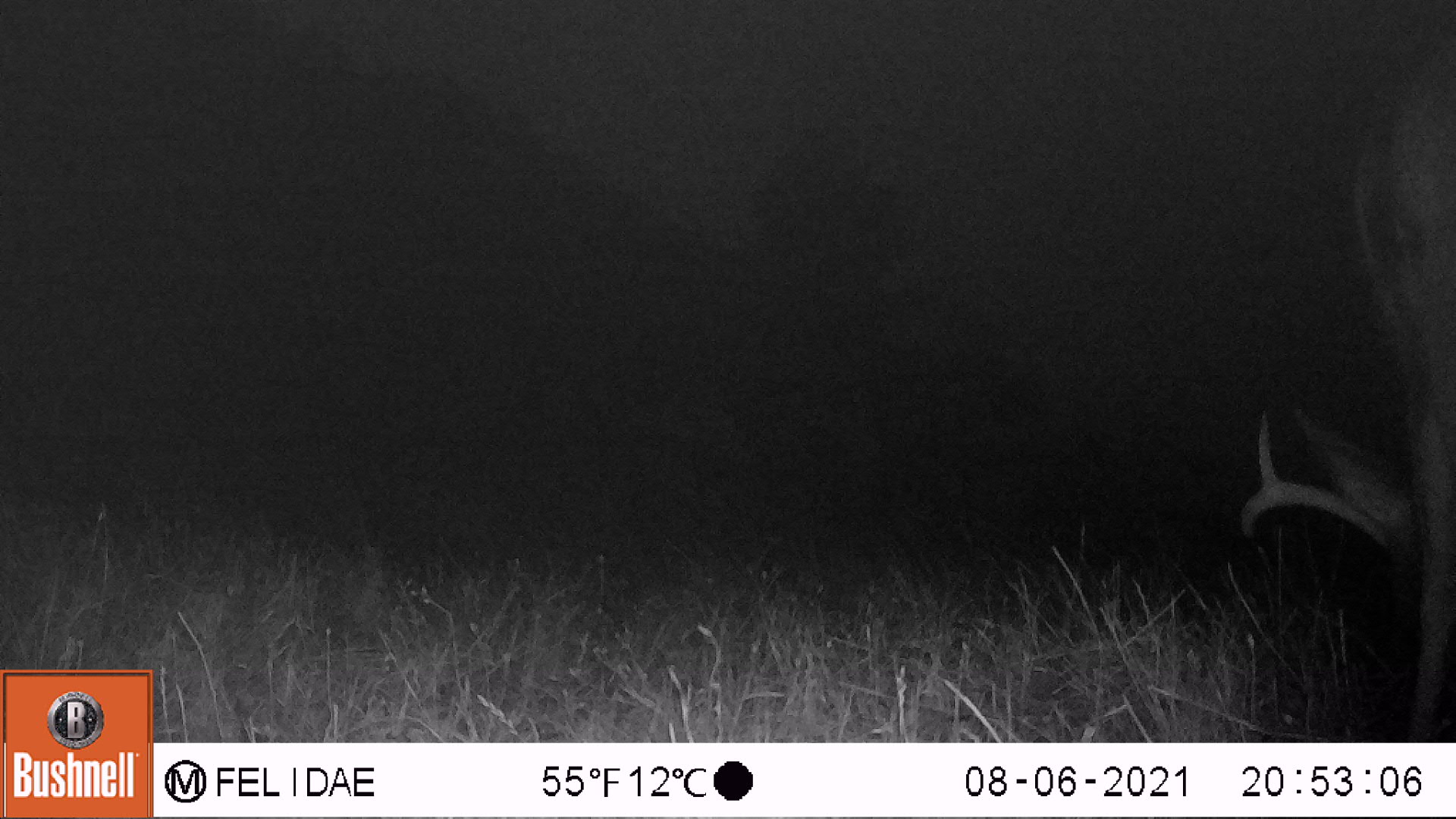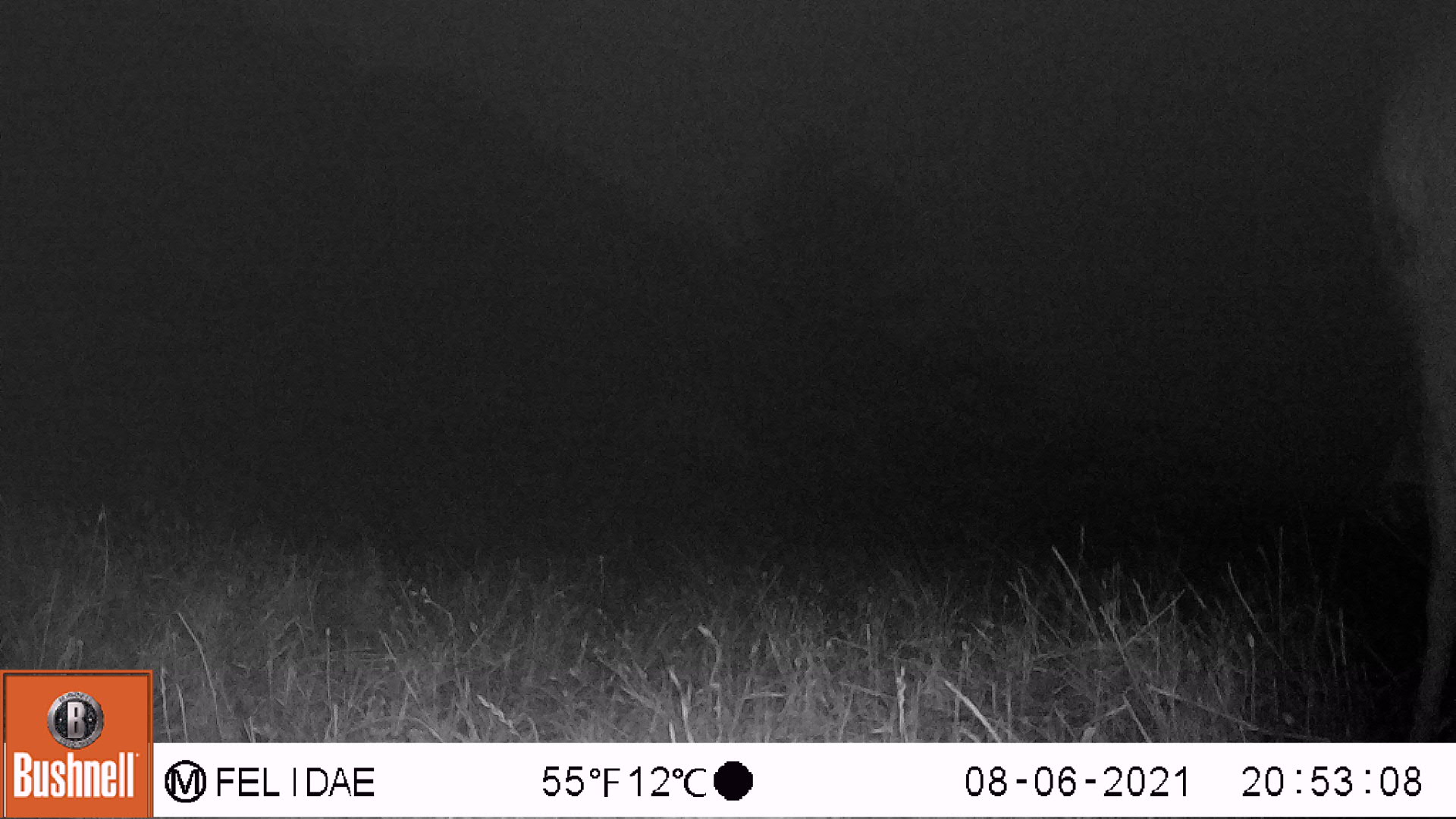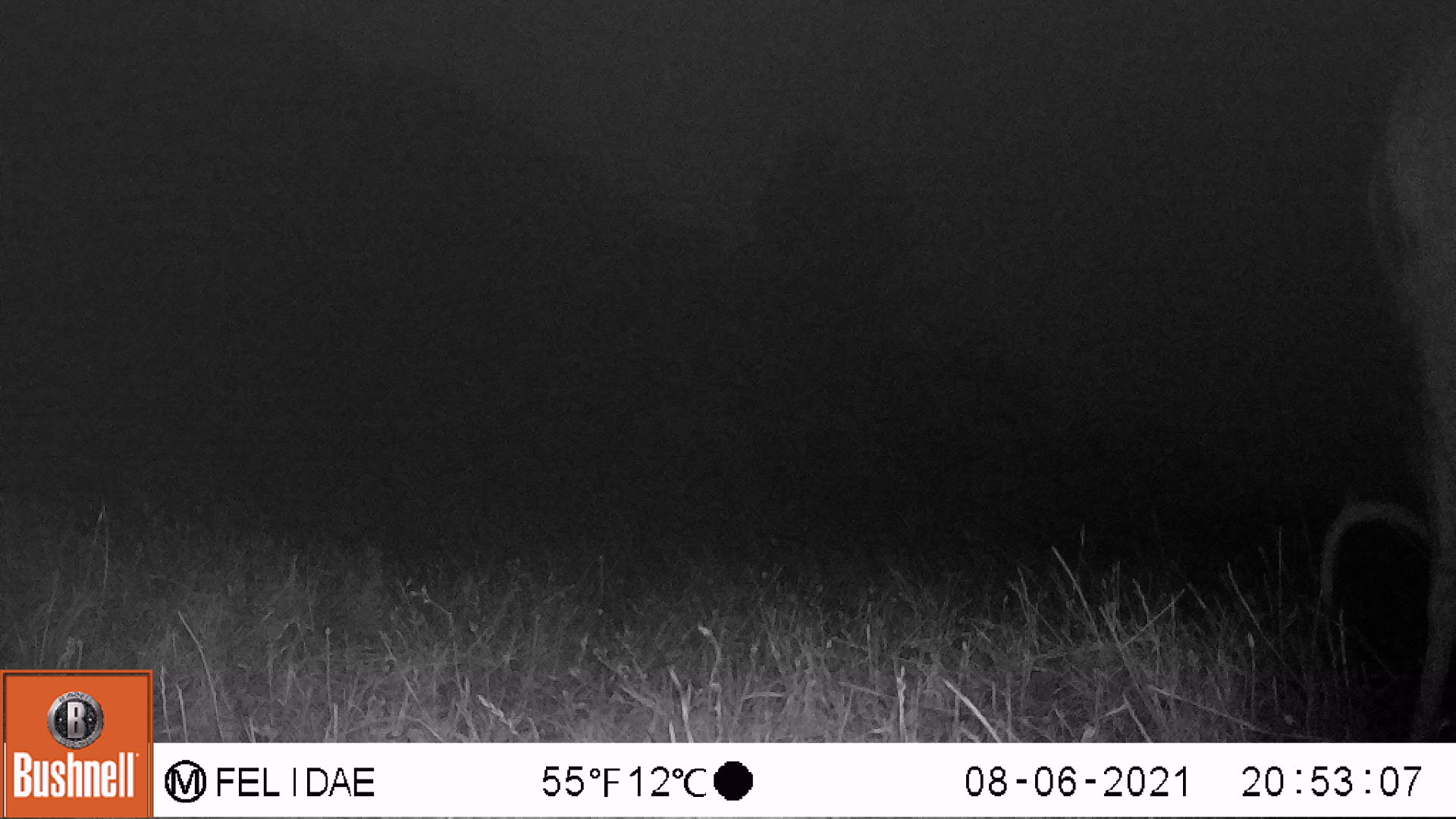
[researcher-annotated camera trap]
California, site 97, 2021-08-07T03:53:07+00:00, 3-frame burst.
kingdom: Animalia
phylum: Chordata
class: Mammalia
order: Artiodactyla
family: Cervidae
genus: Odocoileus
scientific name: Odocoileus hemionus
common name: mule deer